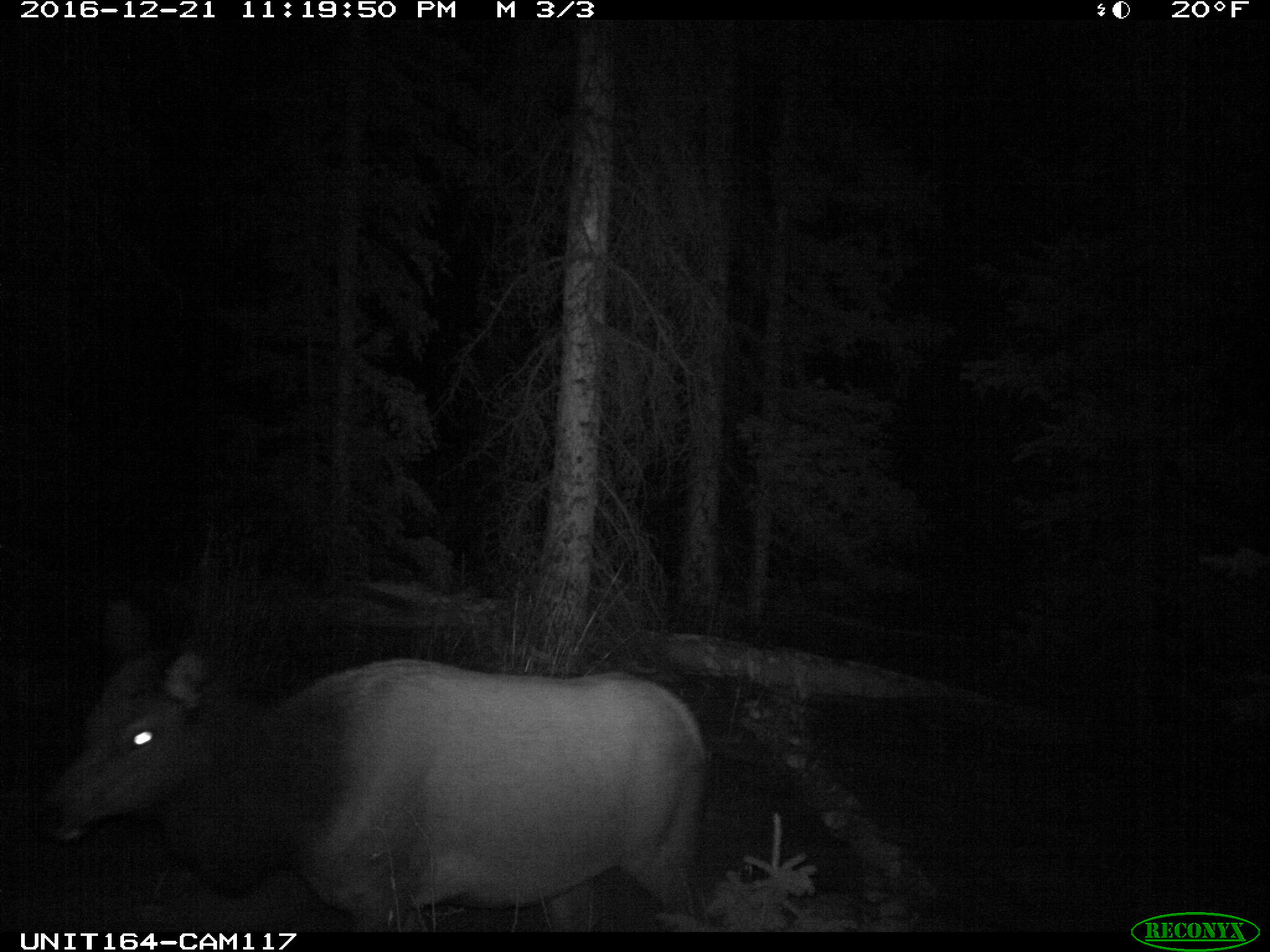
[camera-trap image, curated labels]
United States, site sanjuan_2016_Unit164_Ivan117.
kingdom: Animalia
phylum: Chordata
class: Mammalia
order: Artiodactyla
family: Cervidae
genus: Cervus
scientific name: Cervus elaphus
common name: red deer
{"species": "Cervus elaphus (red deer)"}